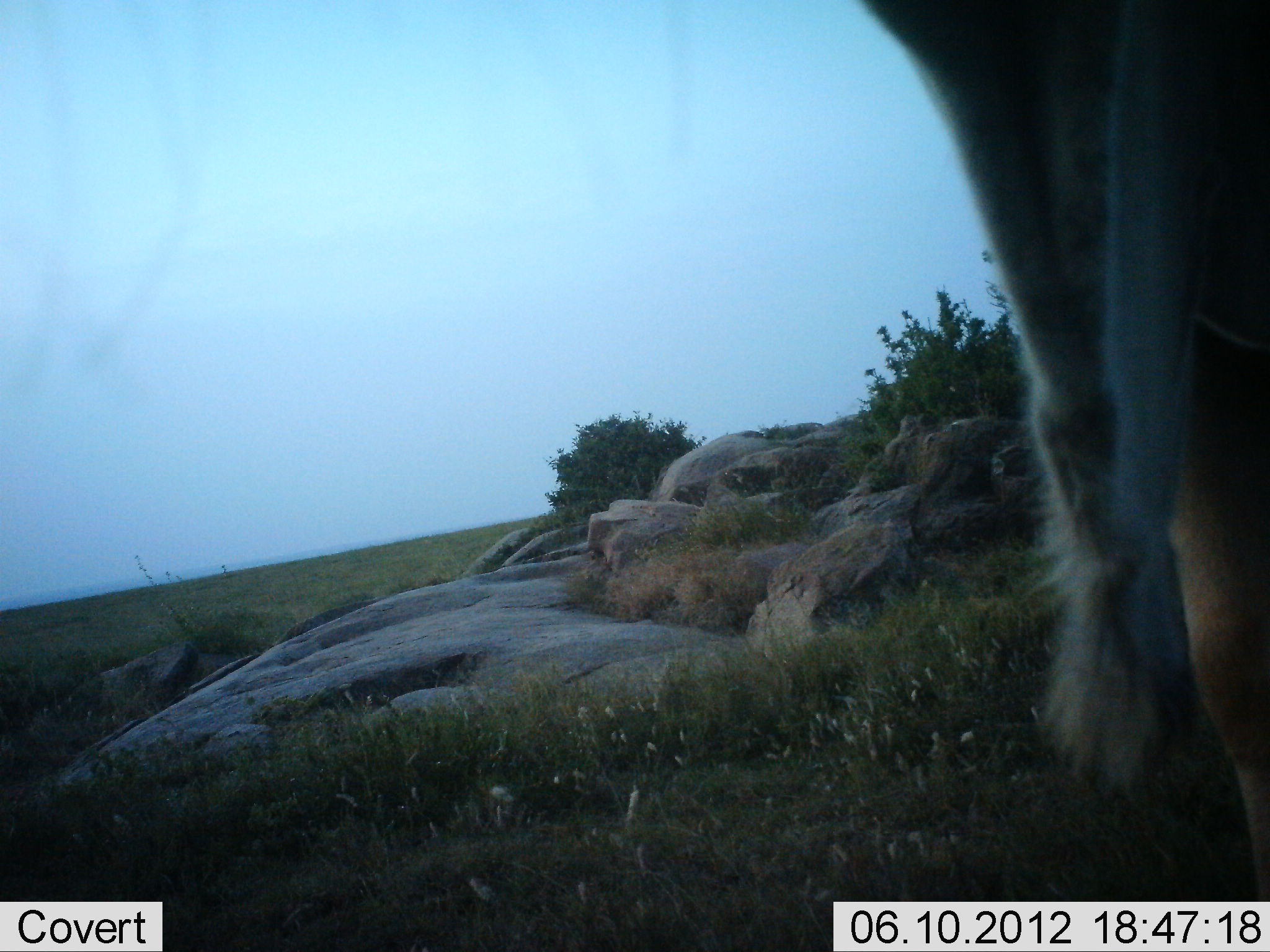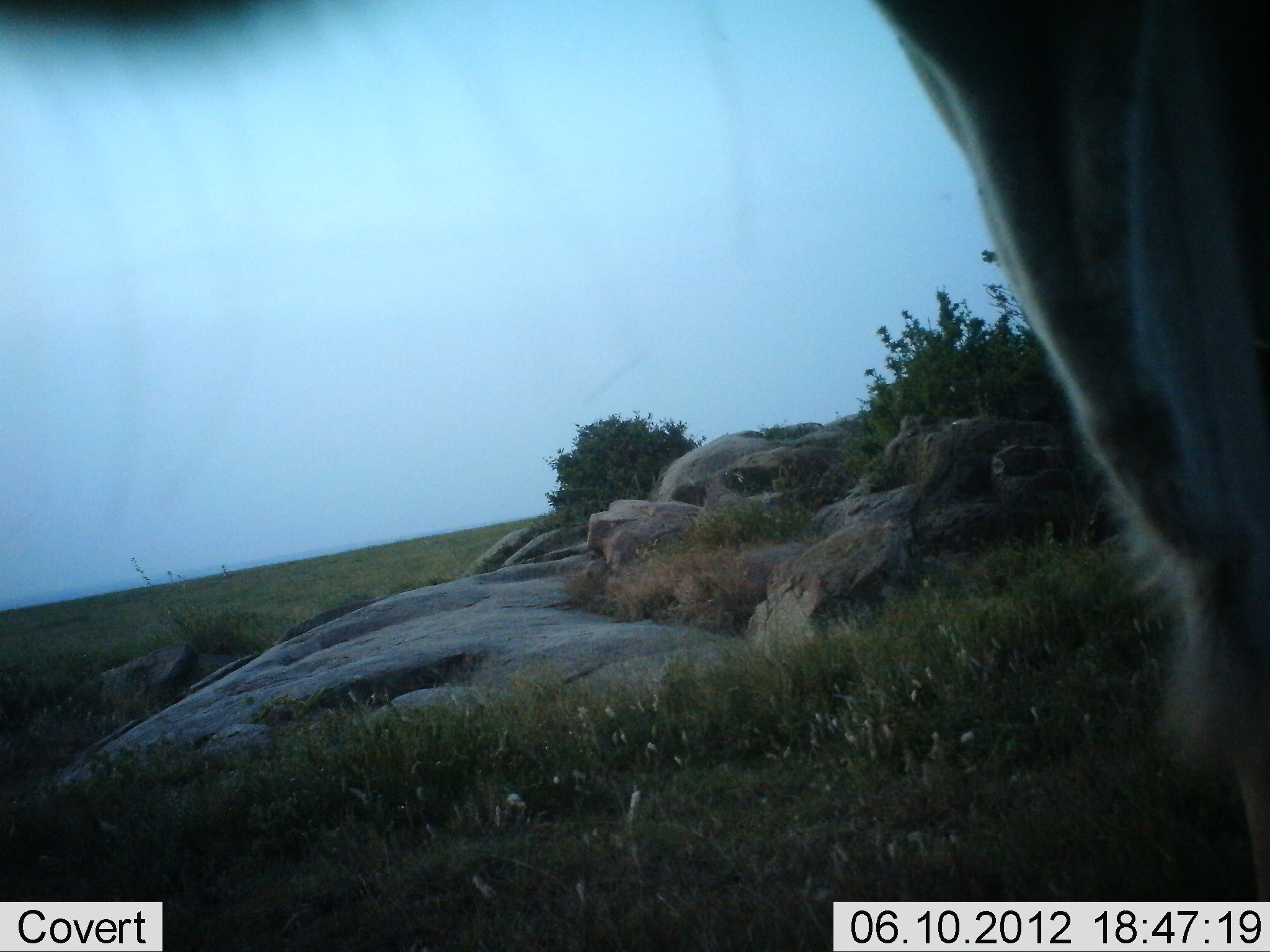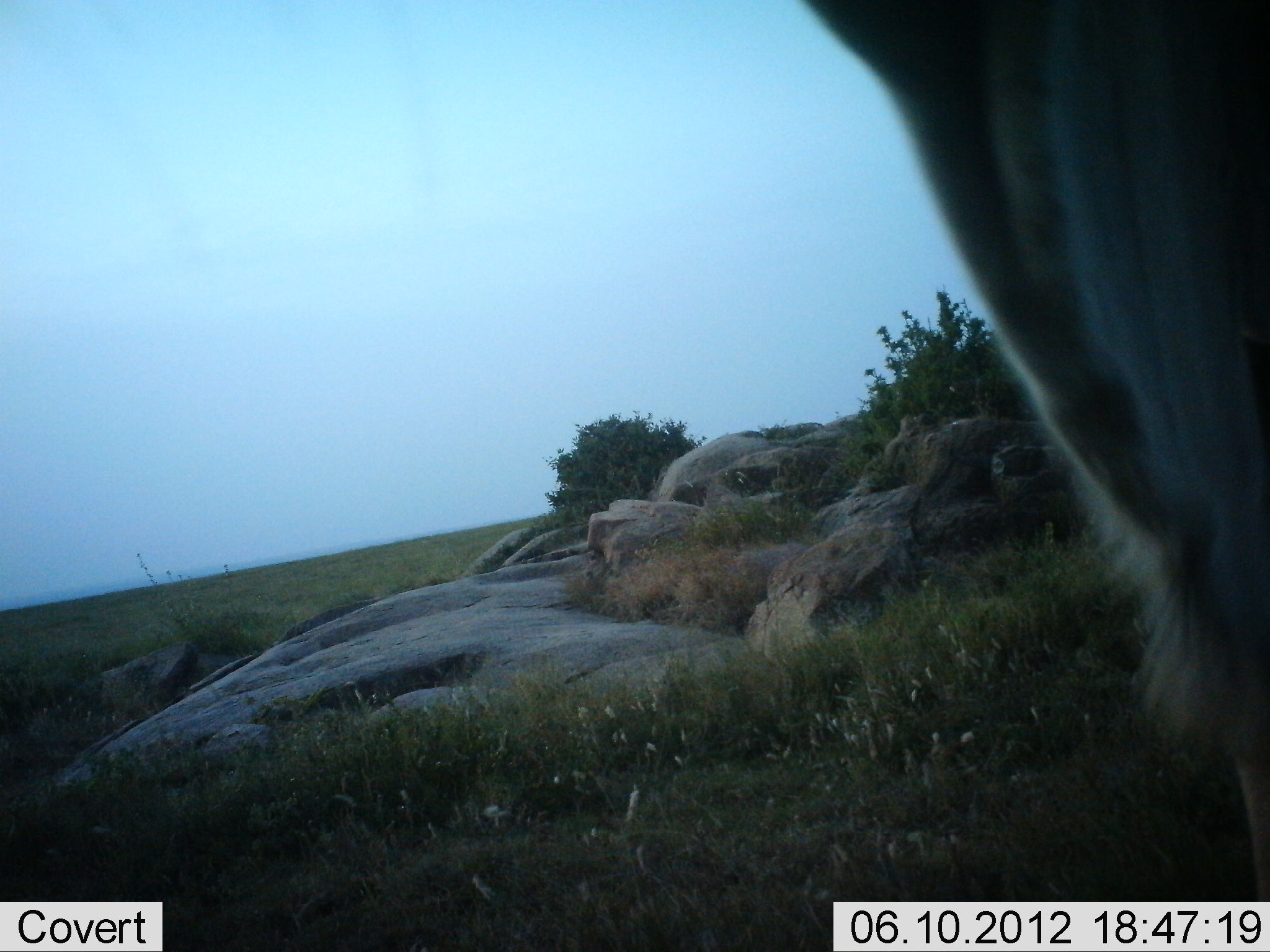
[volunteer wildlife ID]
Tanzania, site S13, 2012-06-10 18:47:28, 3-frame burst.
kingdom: Animalia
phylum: Chordata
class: Mammalia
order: Artiodactyla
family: Bovidae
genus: Tragelaphus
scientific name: Tragelaphus oryx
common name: eland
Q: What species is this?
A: Eland (Tragelaphus oryx).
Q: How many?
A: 1.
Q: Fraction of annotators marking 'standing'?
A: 100%.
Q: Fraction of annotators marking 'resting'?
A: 0%.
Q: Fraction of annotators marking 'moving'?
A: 0%.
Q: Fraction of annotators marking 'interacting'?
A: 0%.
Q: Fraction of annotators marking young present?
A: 0%.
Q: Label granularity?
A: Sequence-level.